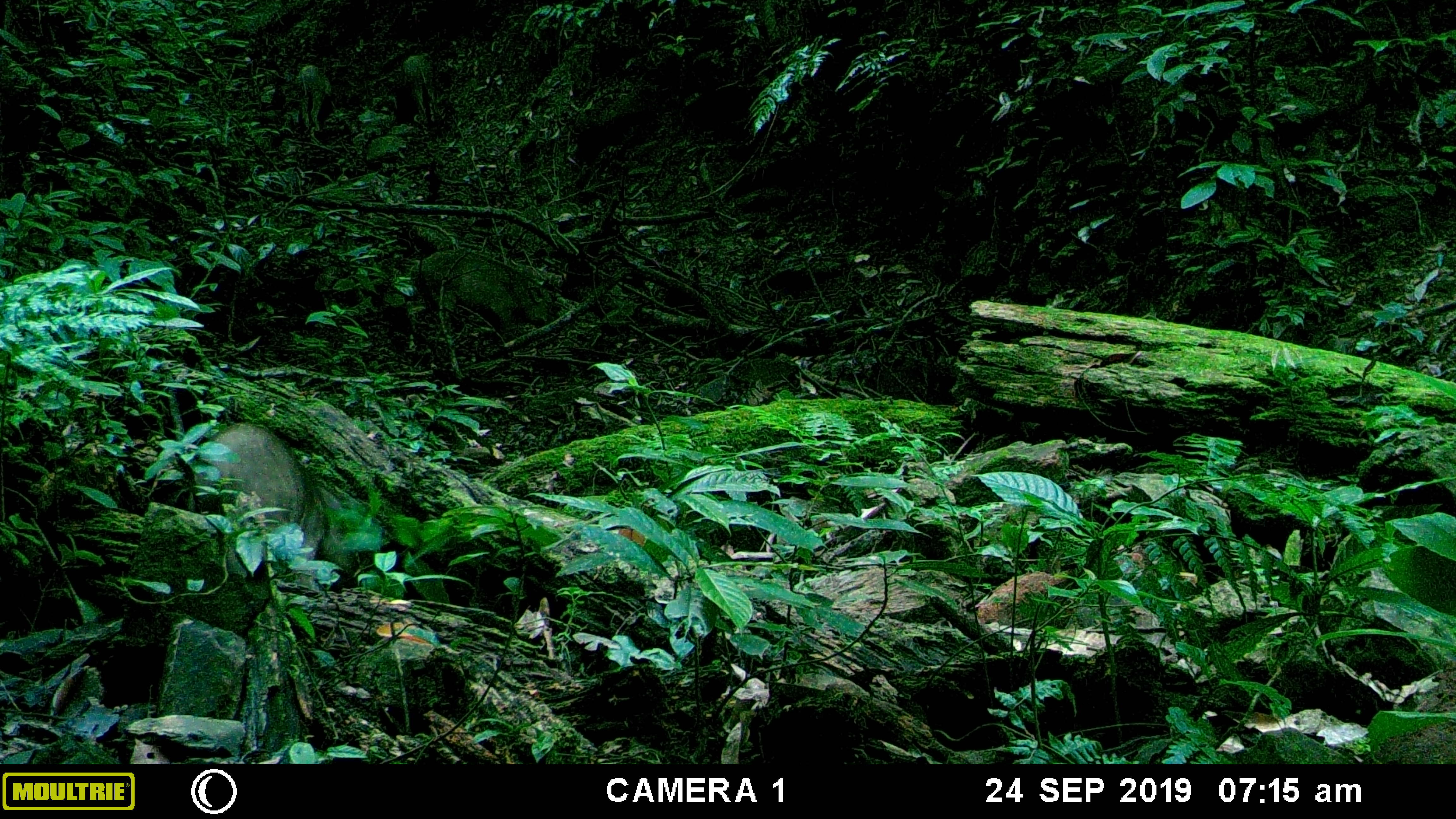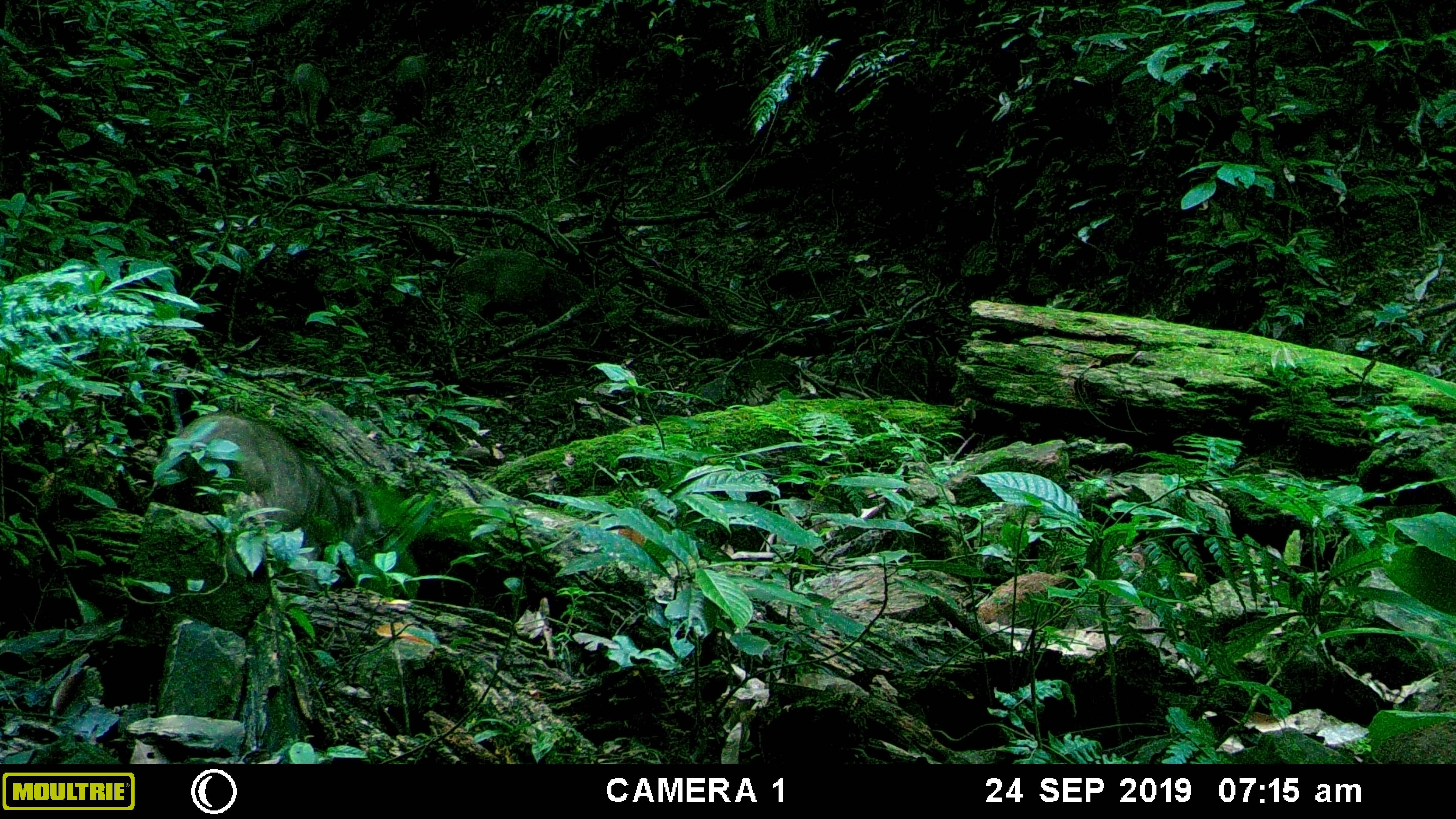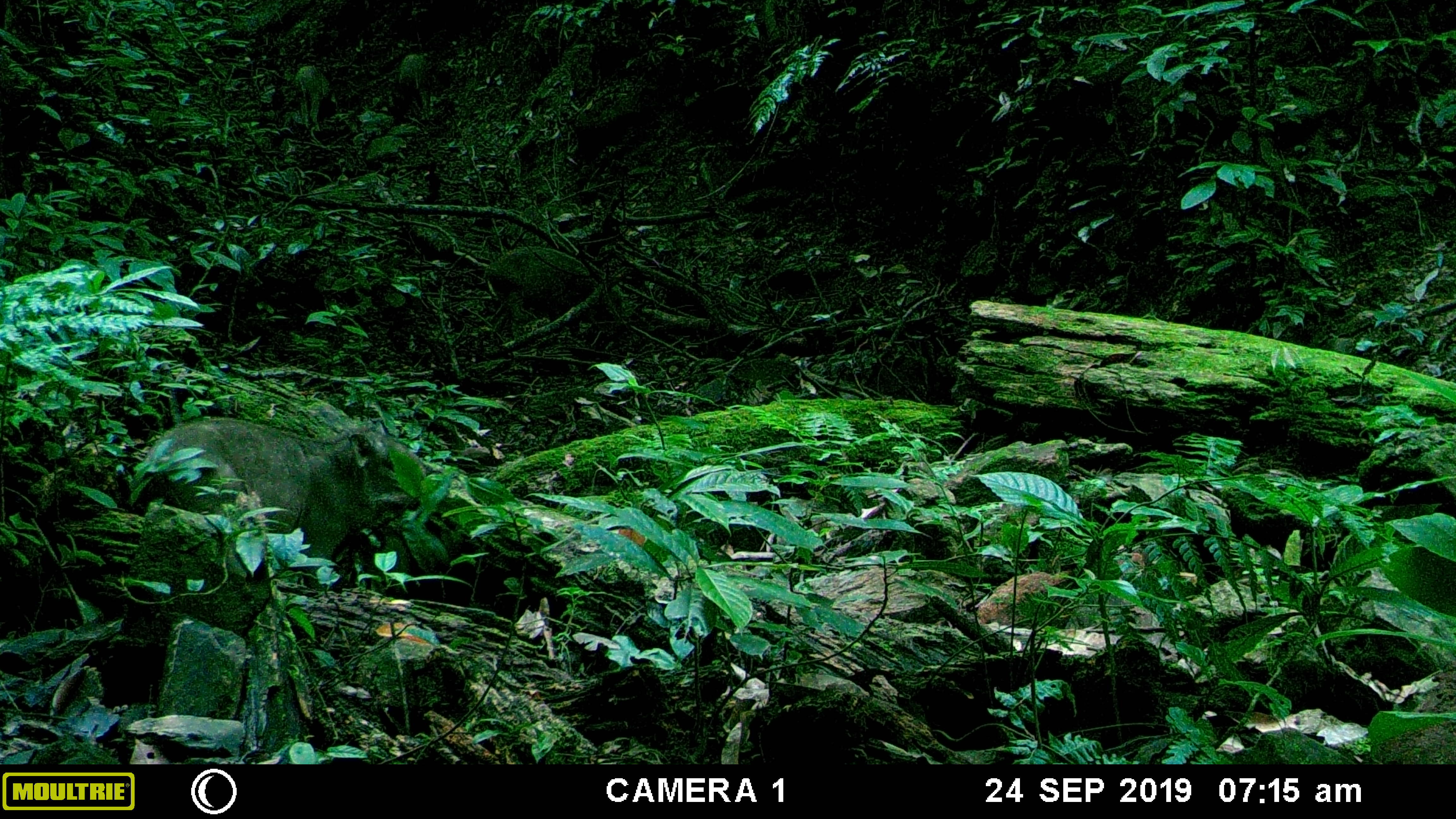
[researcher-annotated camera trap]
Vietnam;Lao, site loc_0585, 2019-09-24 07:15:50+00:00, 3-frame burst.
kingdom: Animalia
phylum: Chordata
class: Mammalia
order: Artiodactyla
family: Suidae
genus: Sus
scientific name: Sus scrofa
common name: eurasian wild pig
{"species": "eurasian wild pig (Sus scrofa)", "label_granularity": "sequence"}